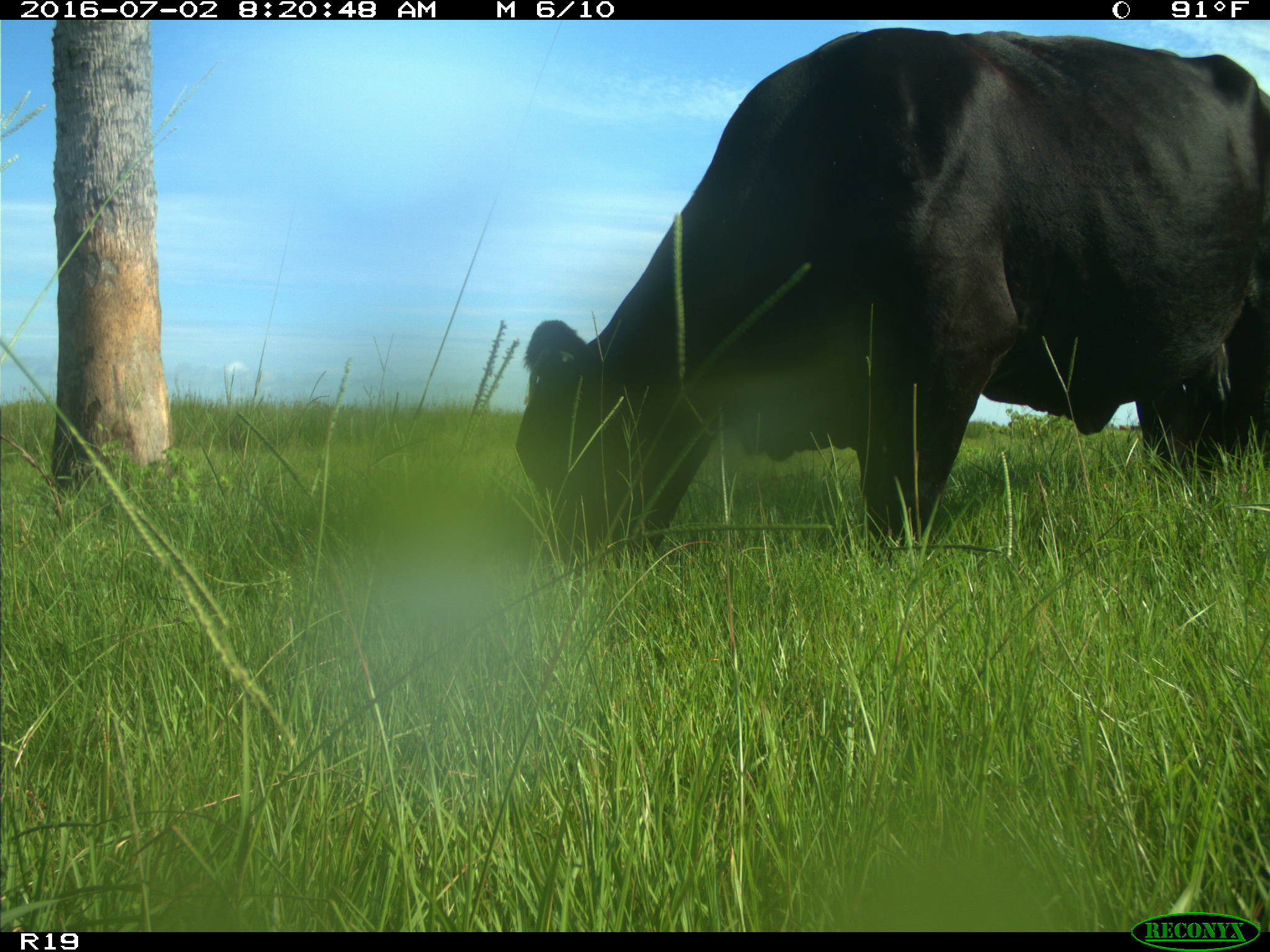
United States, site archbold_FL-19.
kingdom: Animalia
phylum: Chordata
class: Mammalia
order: Artiodactyla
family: Bovidae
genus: Bos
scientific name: Bos taurus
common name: domestic cow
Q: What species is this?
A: Bos taurus (domestic cow).